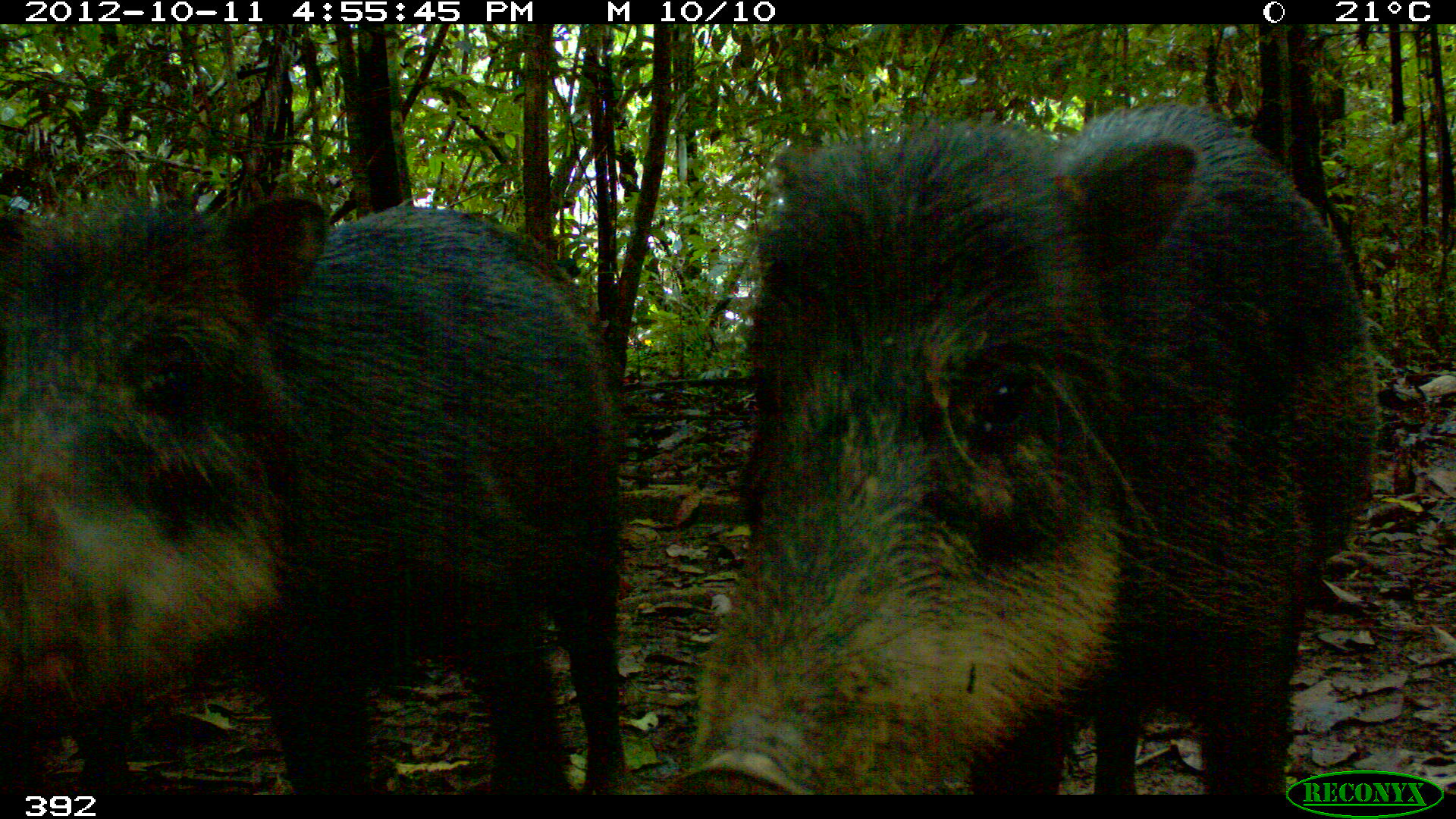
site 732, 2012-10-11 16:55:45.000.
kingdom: Animalia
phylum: Chordata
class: Mammalia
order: Artiodactyla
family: Tayassuidae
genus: Tayassu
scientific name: Tayassu pecari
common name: white-lipped peccary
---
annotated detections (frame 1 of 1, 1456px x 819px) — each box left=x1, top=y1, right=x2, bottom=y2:
tayassu pecari: left=678, top=103, right=1381, bottom=795; left=0, top=193, right=626, bottom=794